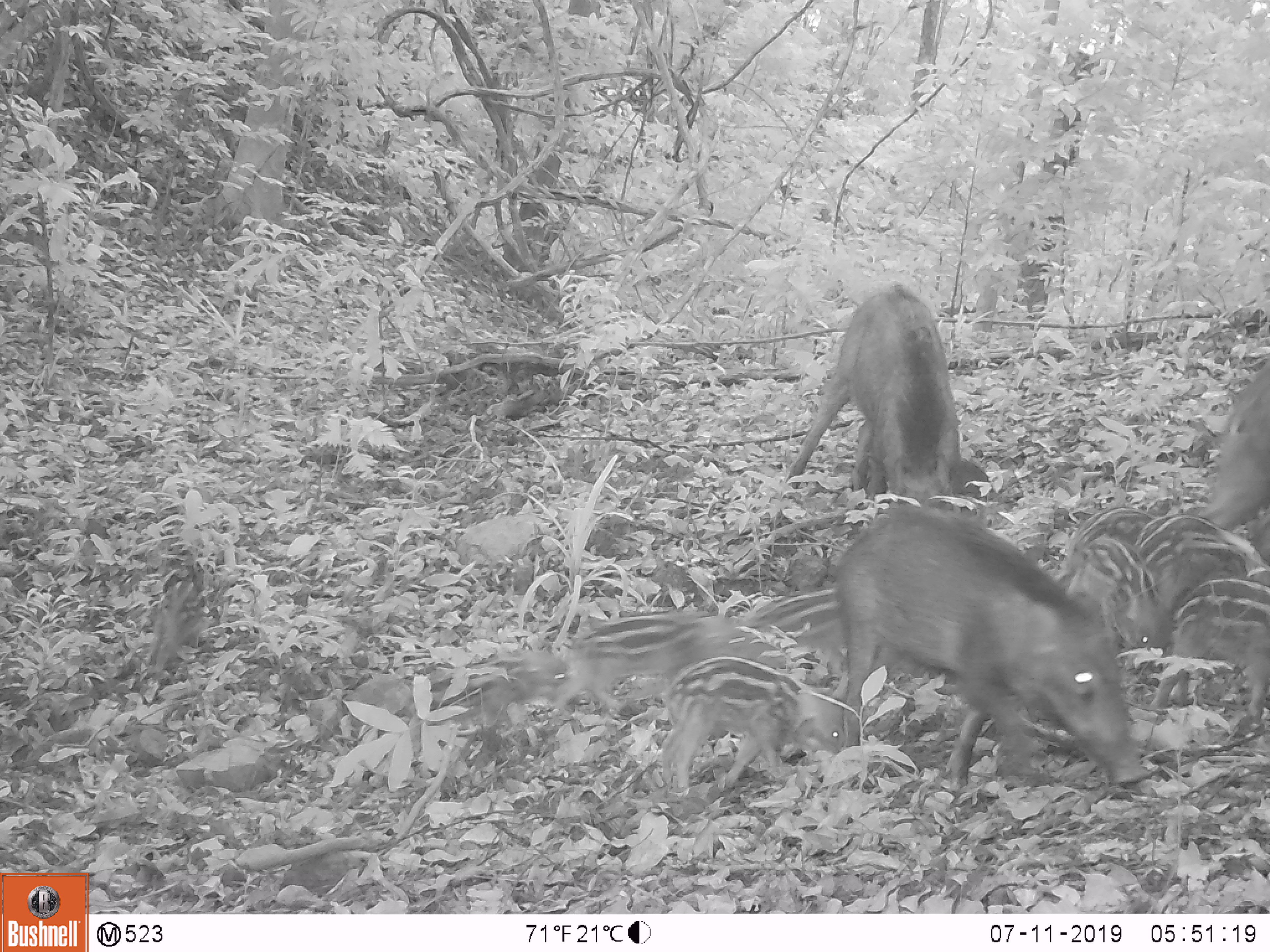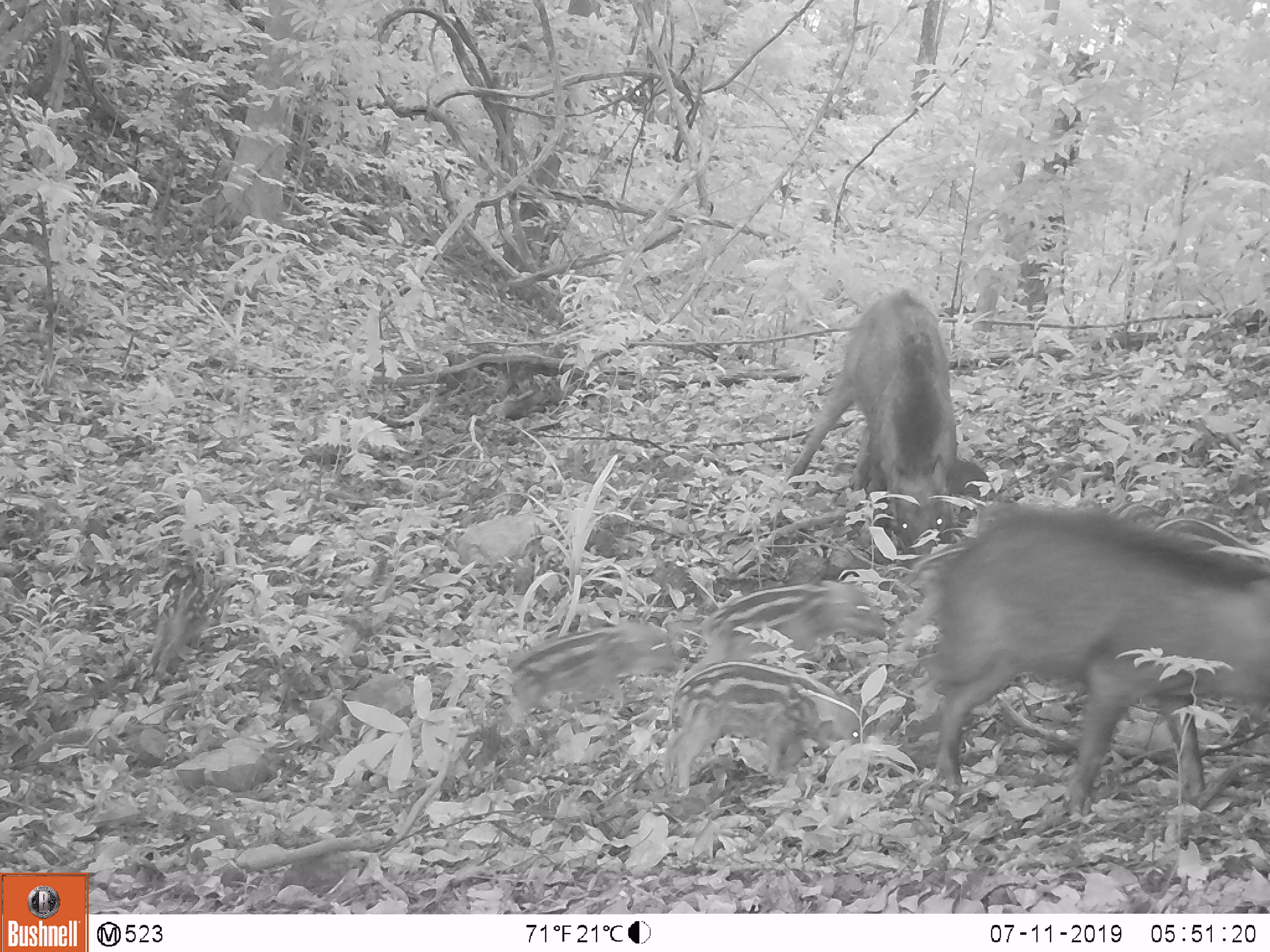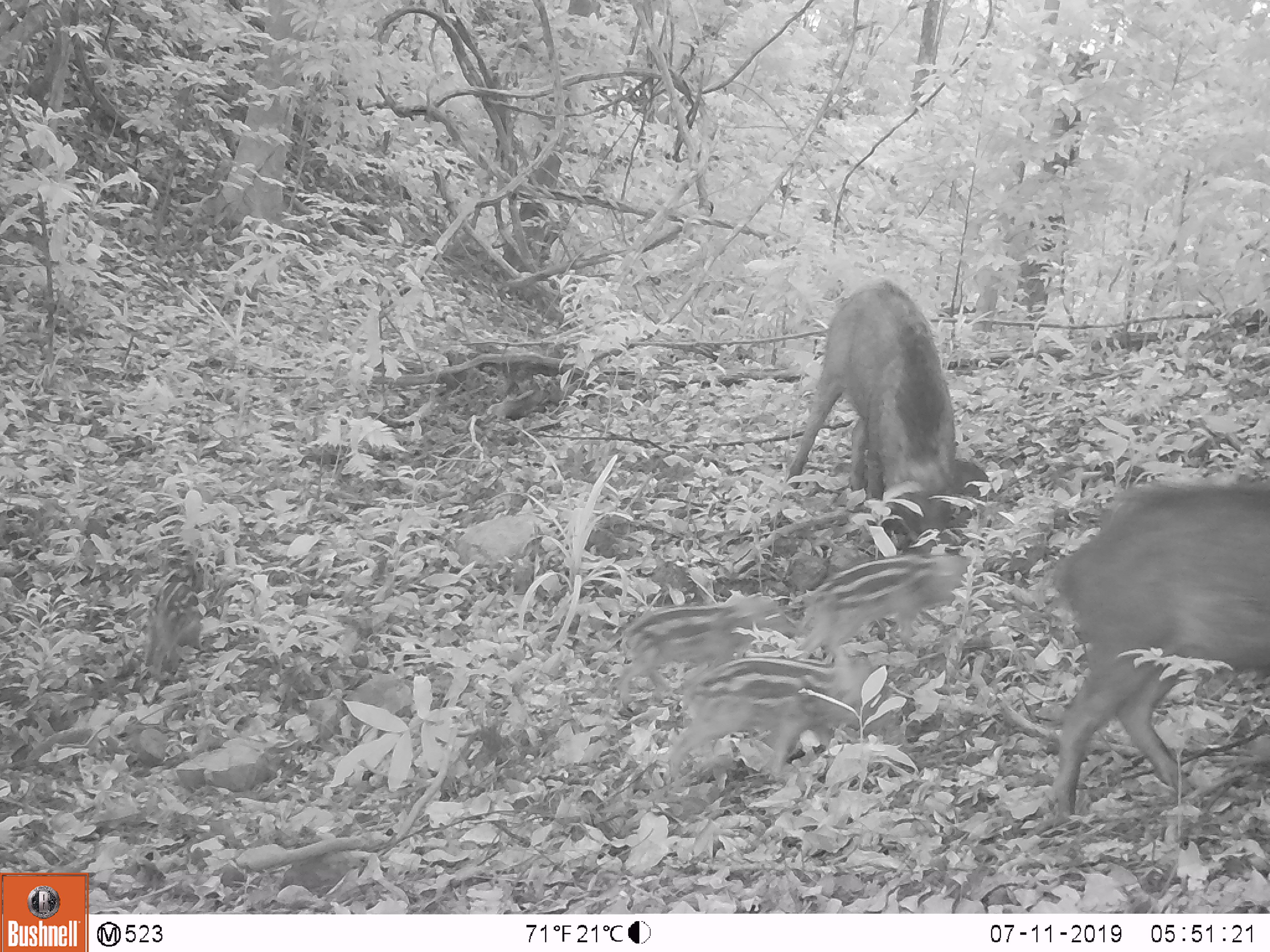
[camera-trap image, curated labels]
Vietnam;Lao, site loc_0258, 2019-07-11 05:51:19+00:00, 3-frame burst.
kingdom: Animalia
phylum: Chordata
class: Mammalia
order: Artiodactyla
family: Suidae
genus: Sus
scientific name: Sus scrofa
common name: eurasian wild pig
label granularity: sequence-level